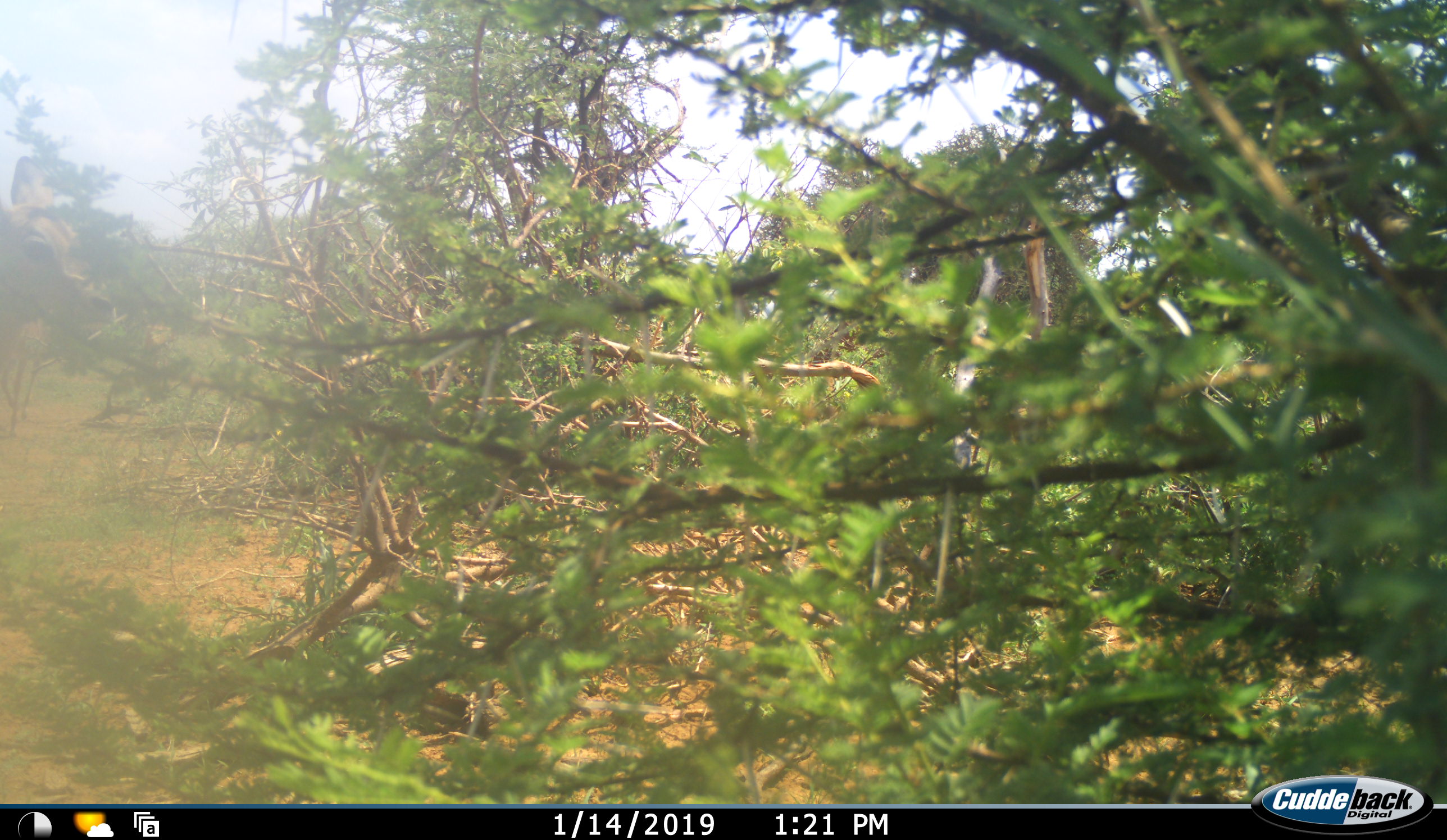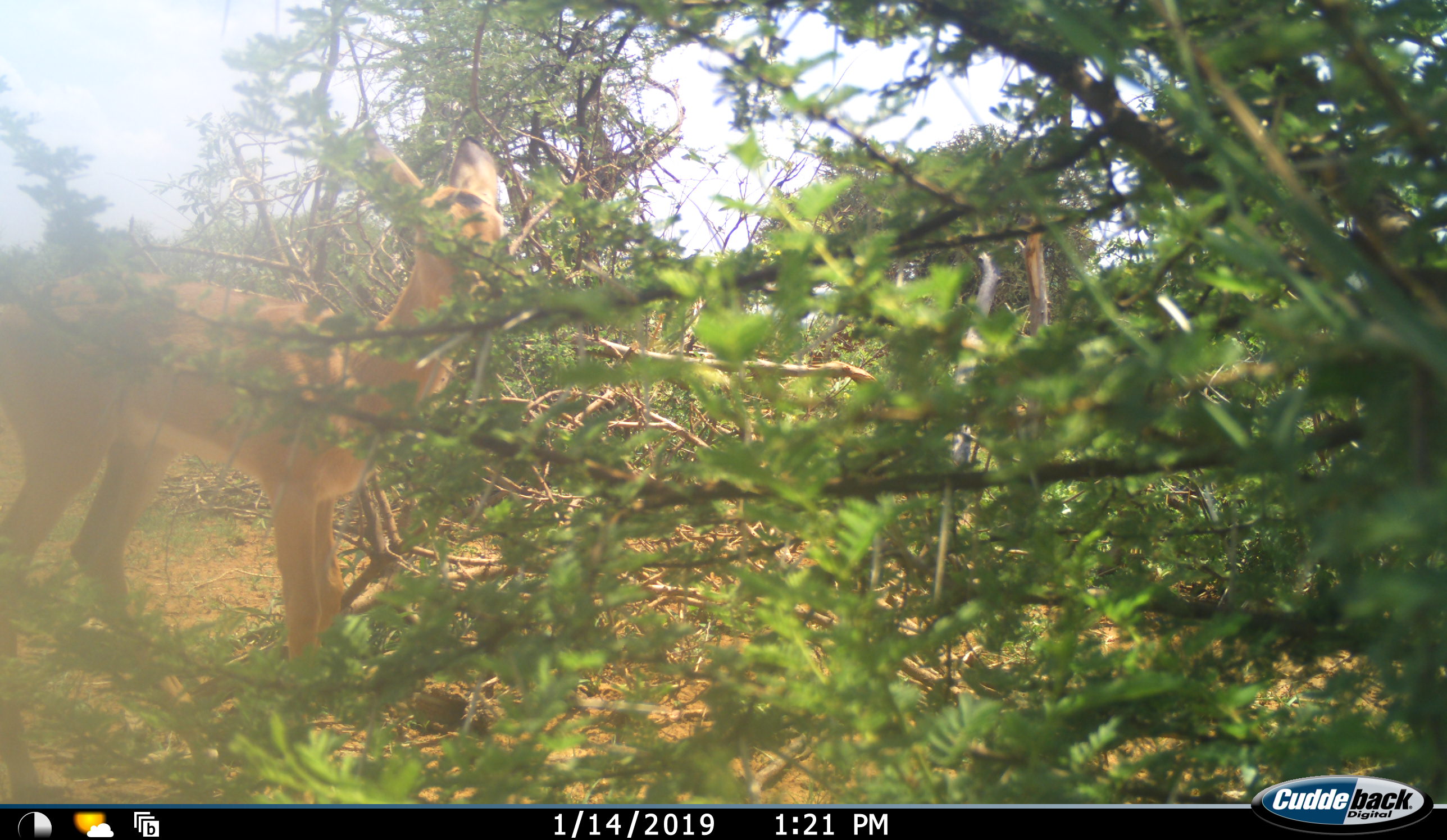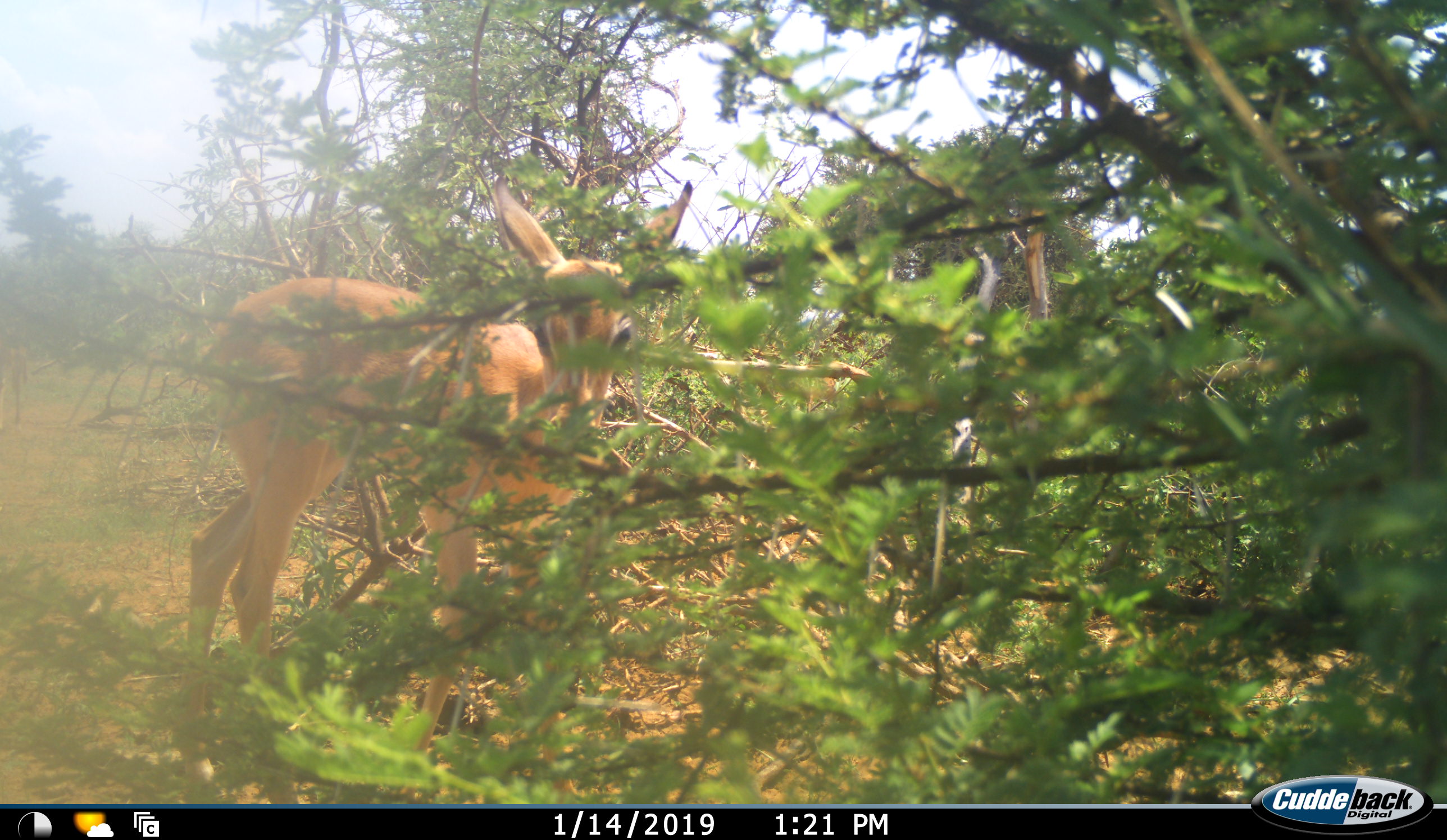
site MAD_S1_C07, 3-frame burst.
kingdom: Animalia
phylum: Chordata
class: Mammalia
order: Artiodactyla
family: Bovidae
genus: Aepyceros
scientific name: Aepyceros melampus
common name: impala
Impala (Aepyceros melampus), count 1. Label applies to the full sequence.